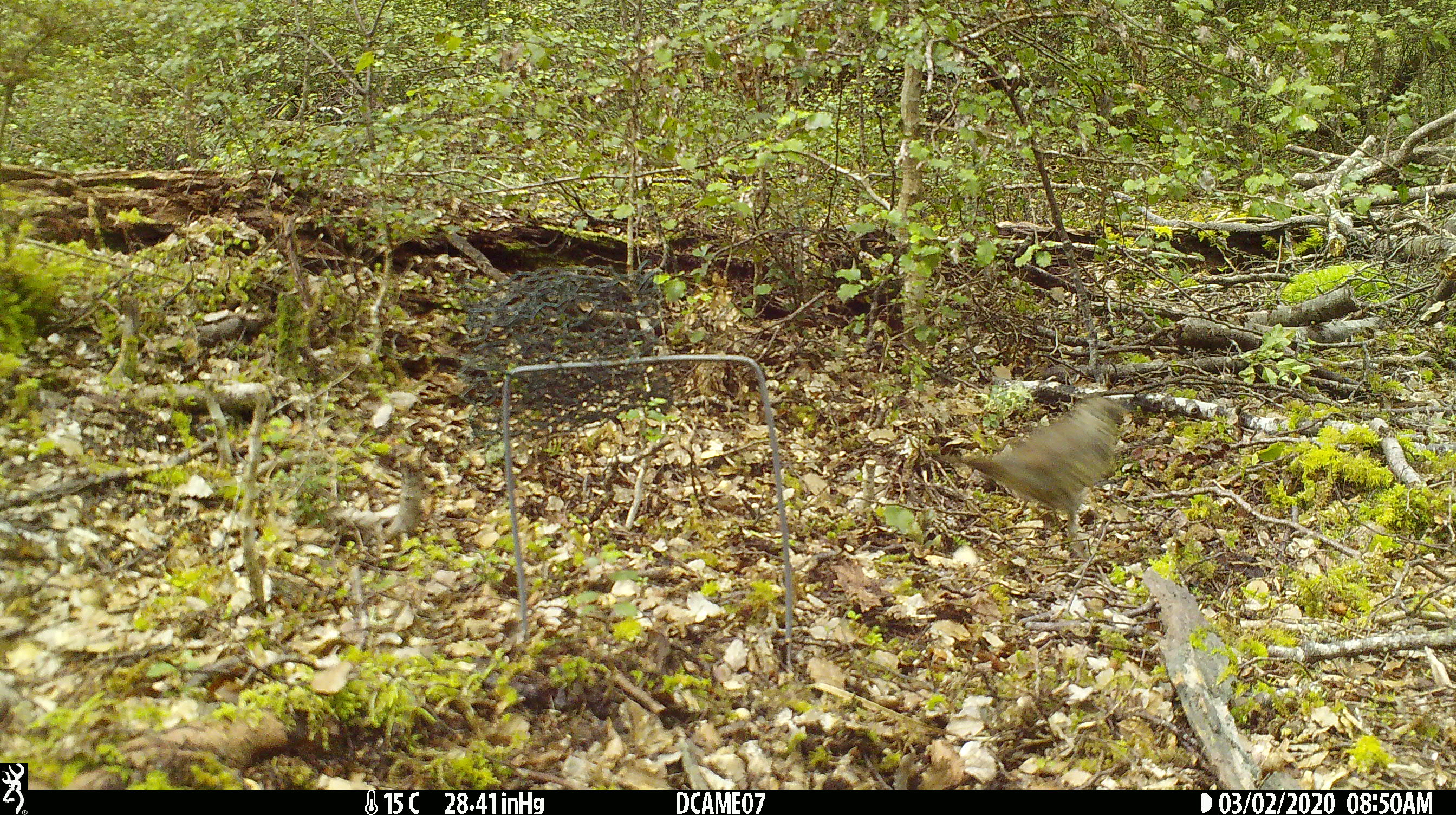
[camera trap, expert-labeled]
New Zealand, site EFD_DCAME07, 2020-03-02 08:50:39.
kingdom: Animalia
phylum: Chordata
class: Aves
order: Passeriformes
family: Turdidae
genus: Turdus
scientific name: Turdus philomelos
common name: song thrush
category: thrush